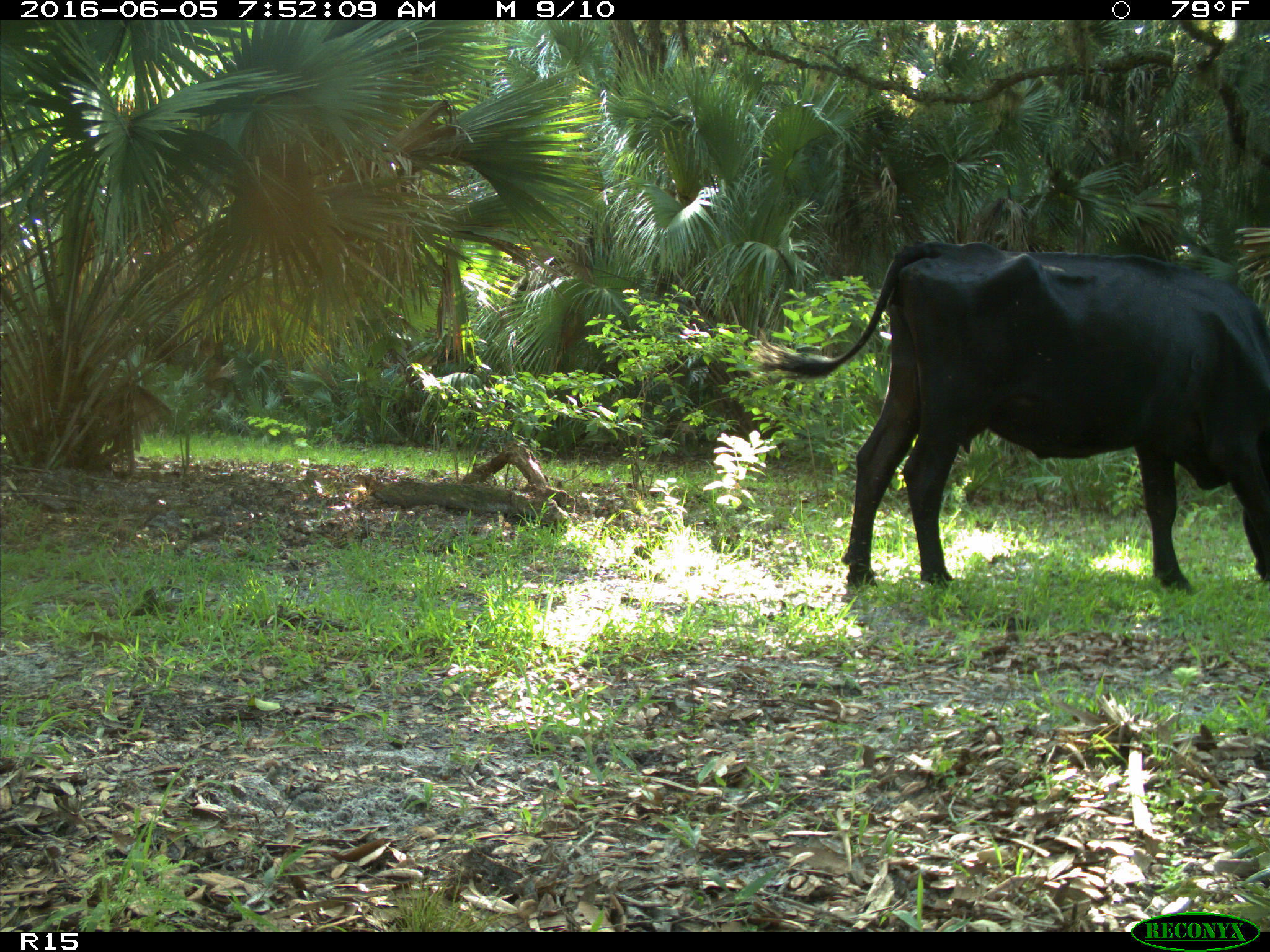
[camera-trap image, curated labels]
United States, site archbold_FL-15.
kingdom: Animalia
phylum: Chordata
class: Mammalia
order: Artiodactyla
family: Bovidae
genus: Bos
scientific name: Bos taurus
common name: domestic cow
Bos taurus (domestic cow).